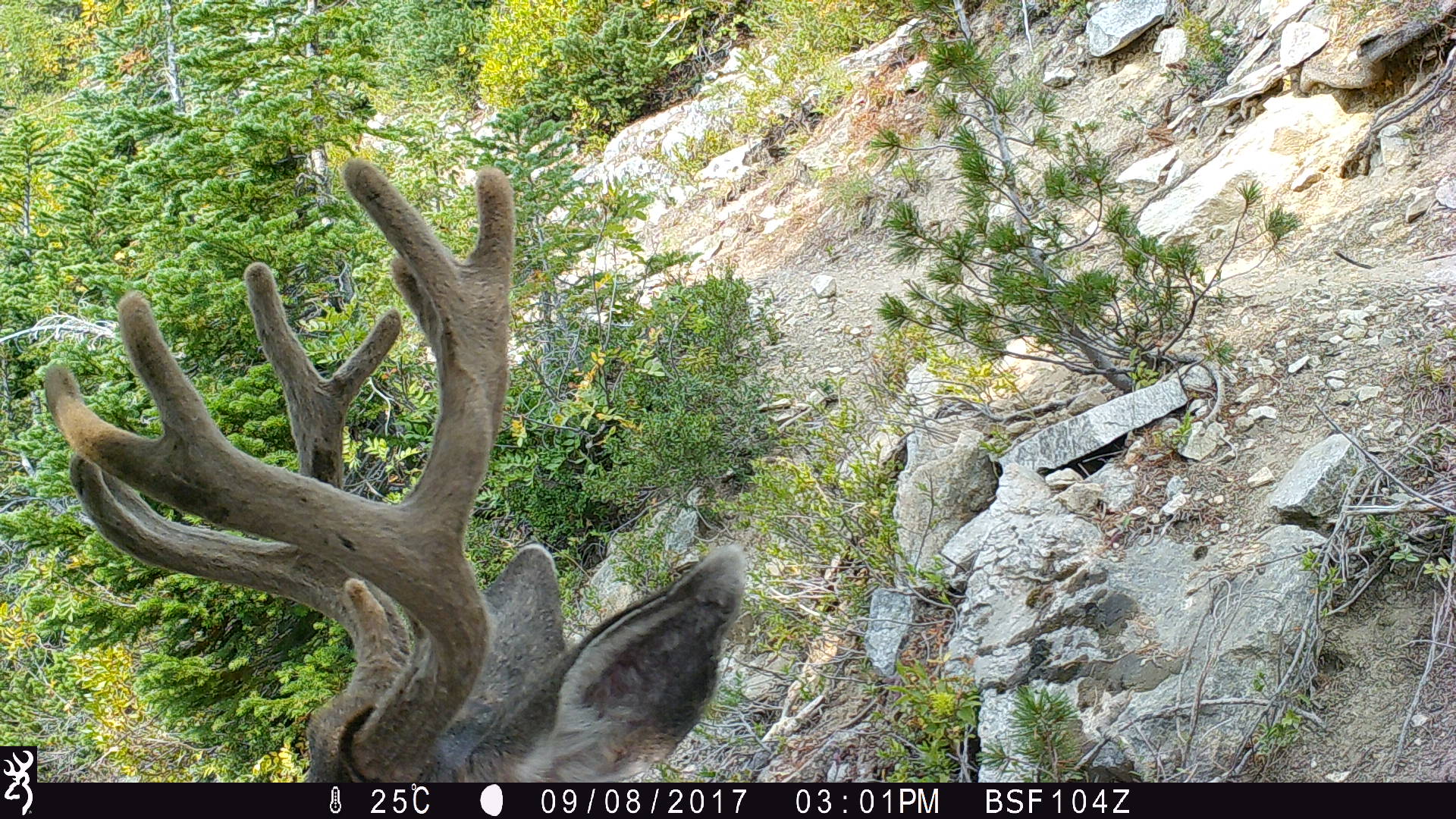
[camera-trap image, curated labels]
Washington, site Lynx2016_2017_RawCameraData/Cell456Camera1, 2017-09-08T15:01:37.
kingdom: Animalia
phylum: Chordata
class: Mammalia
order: Artiodactyla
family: Cervidae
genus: Odocoileus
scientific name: Odocoileus hemionus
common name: mule deer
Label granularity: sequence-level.